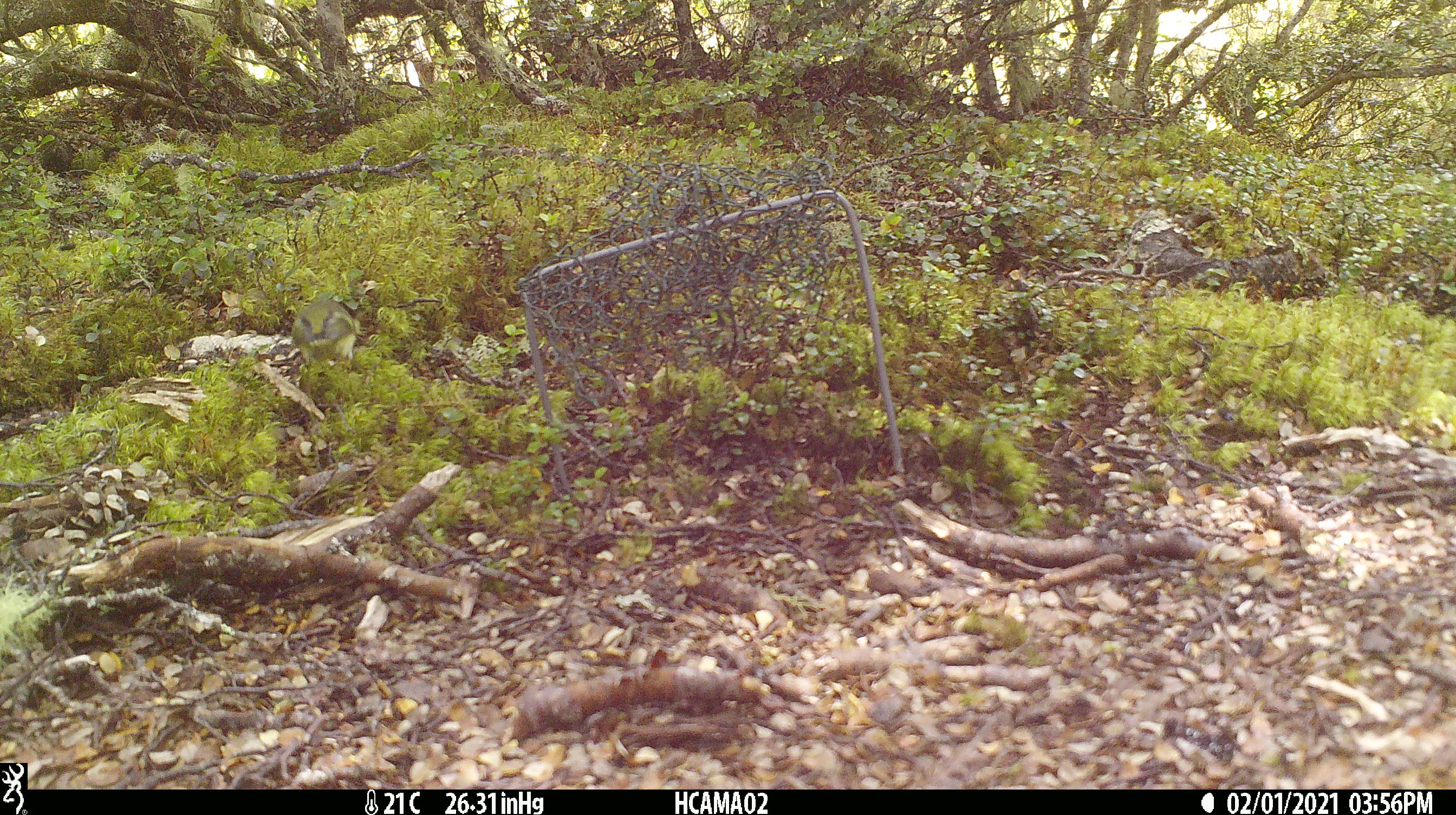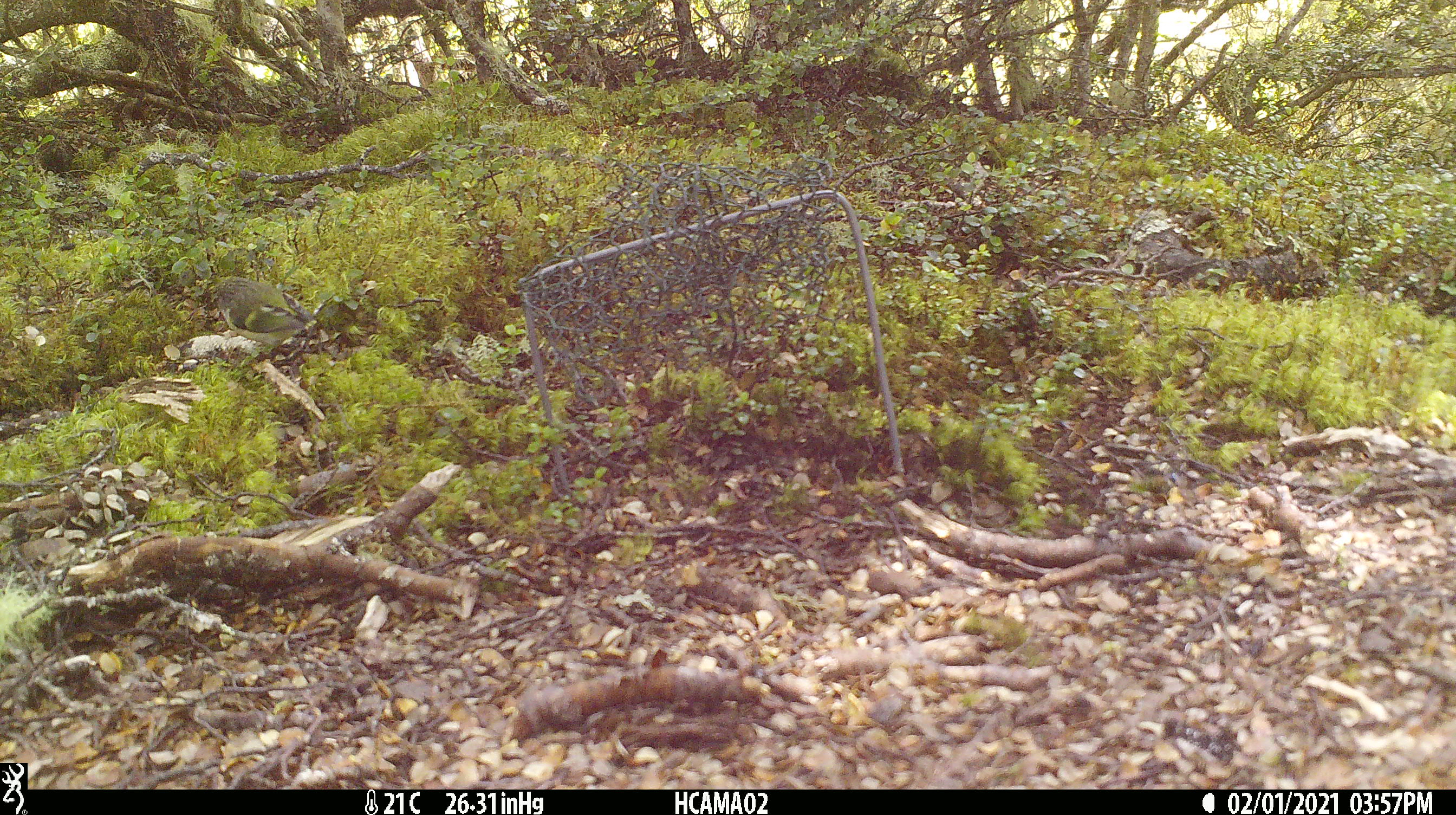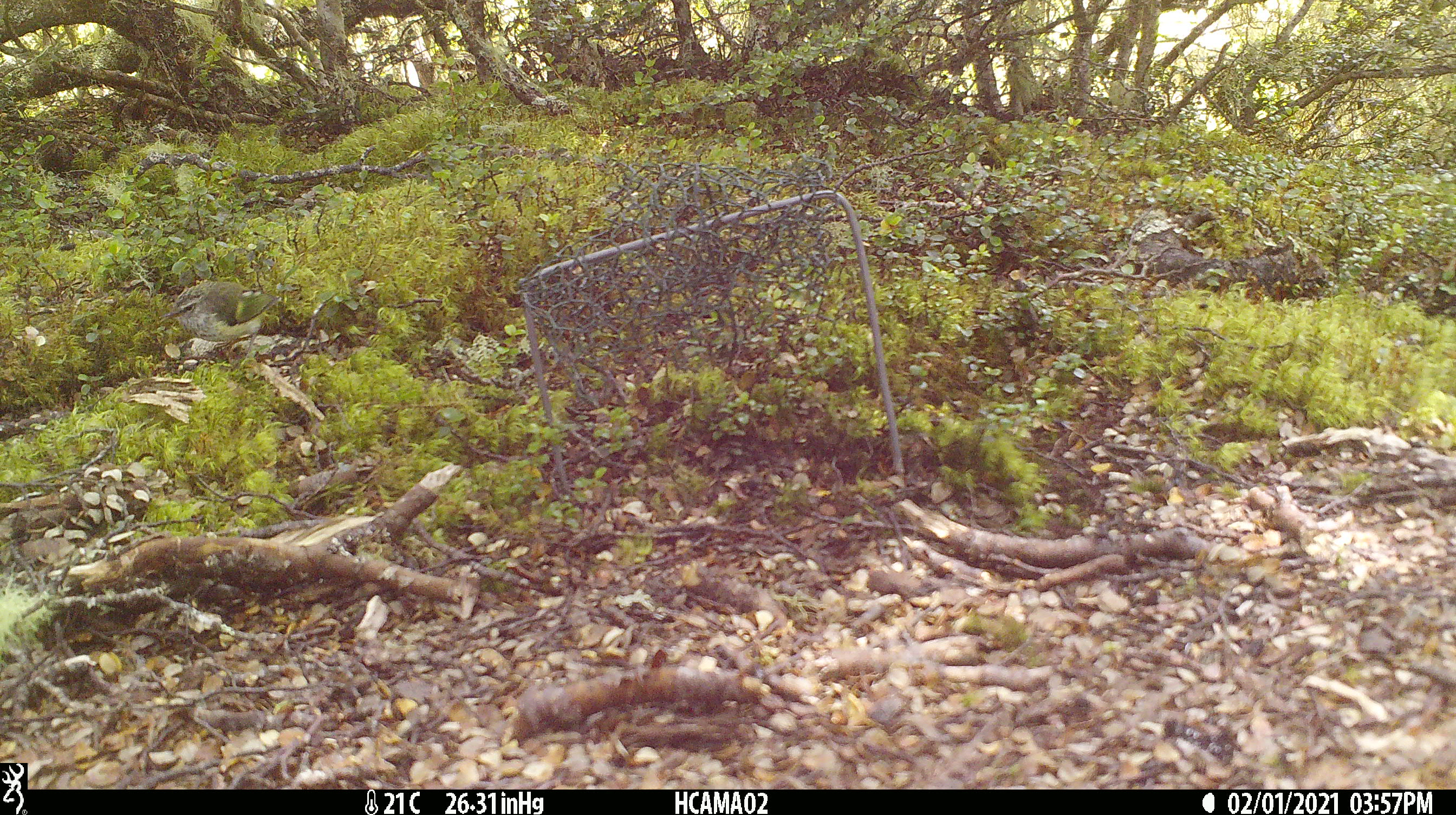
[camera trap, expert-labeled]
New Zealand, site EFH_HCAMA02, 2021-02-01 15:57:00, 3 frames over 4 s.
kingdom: Animalia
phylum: Chordata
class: Aves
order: Passeriformes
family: Acanthisittidae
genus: Acanthisitta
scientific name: Acanthisitta chloris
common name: rifleman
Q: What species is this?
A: Rifleman (Acanthisitta chloris).